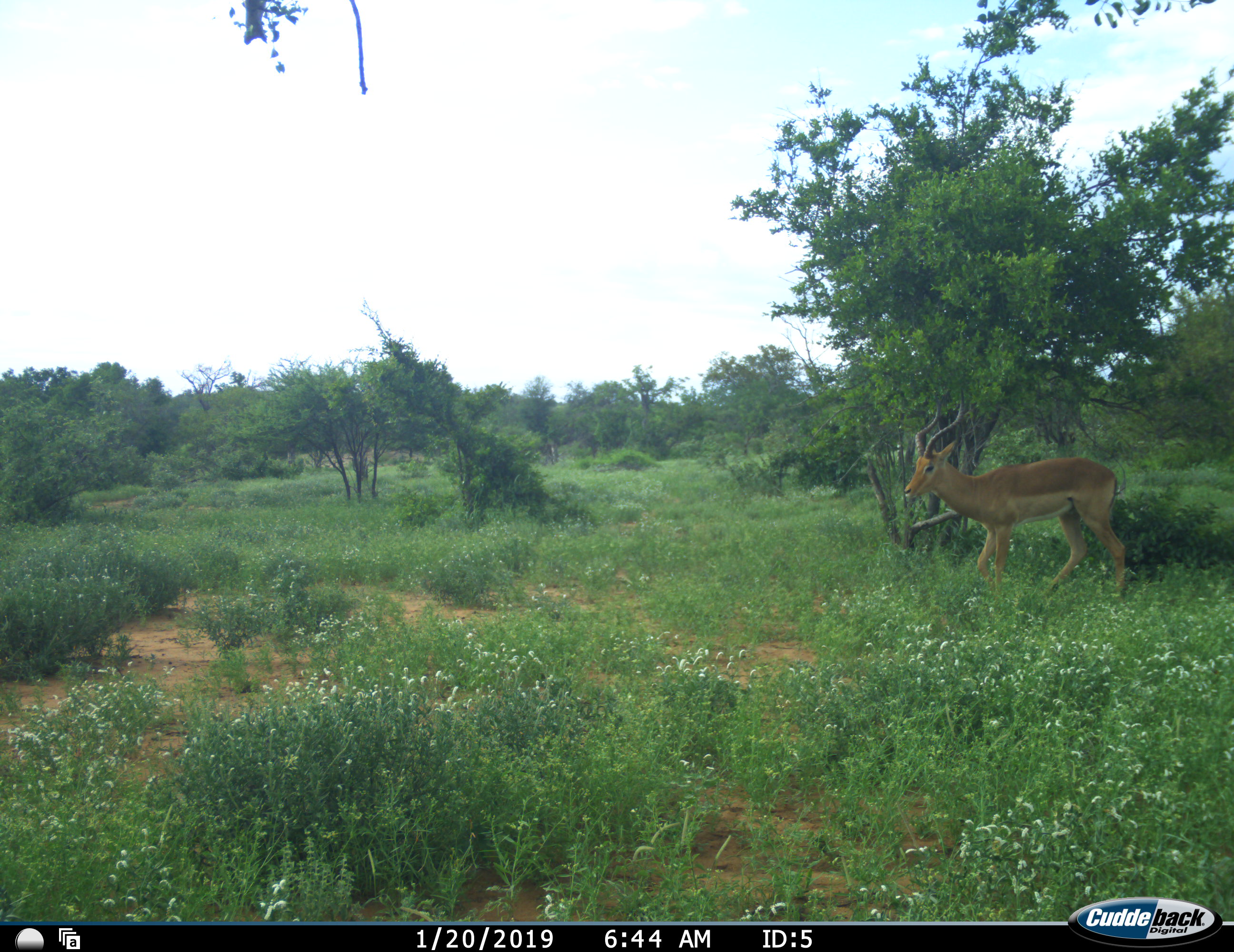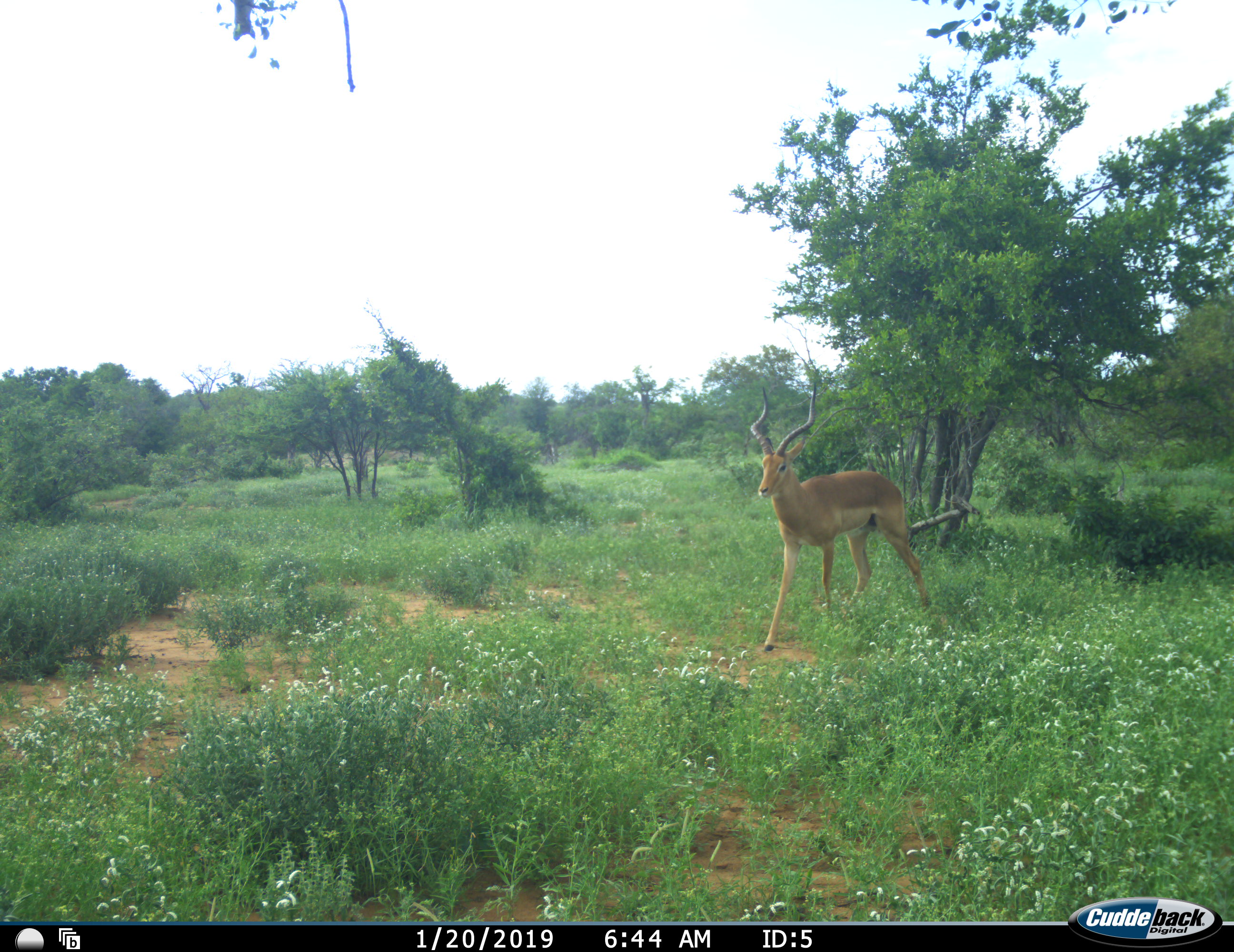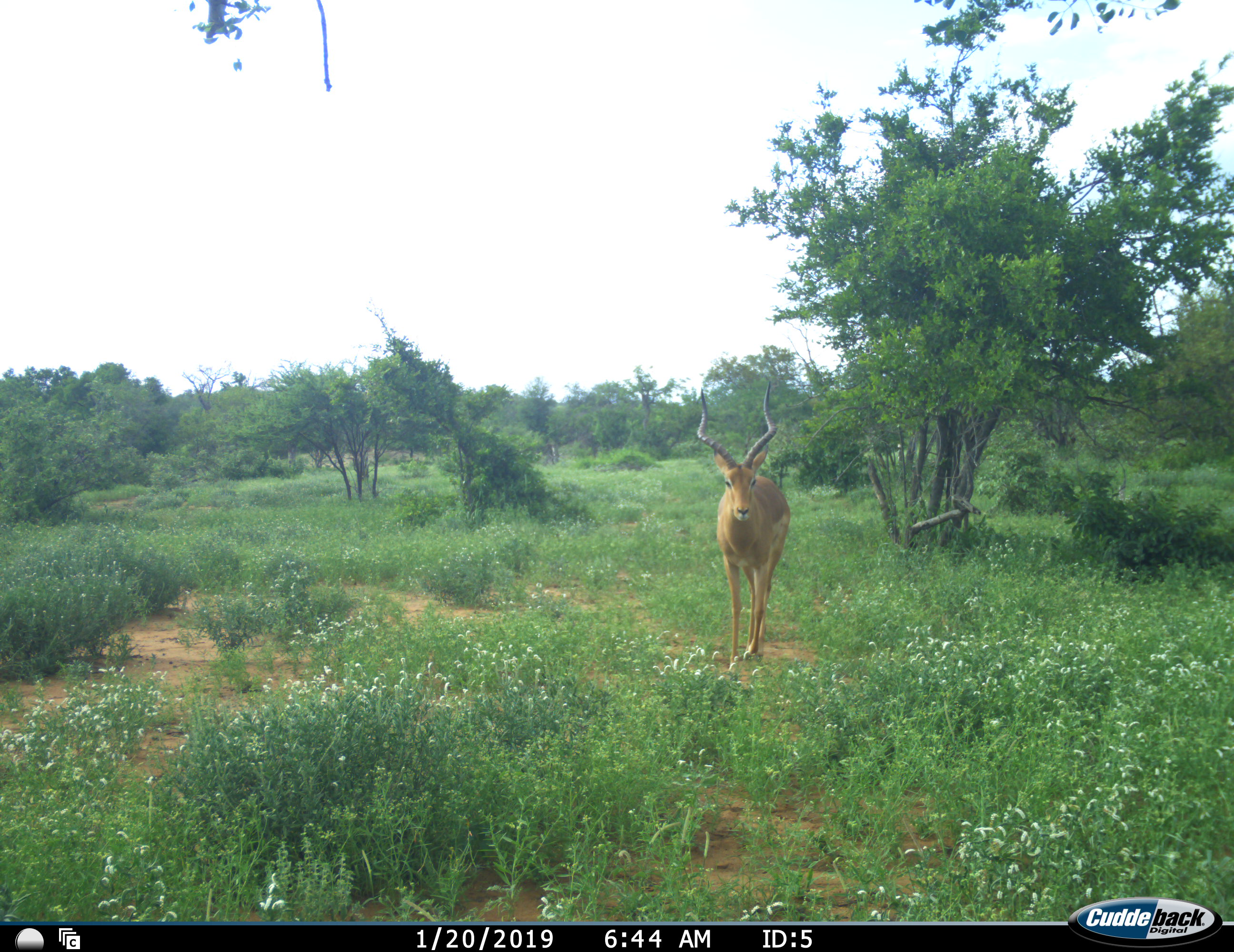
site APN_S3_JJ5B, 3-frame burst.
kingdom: Animalia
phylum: Chordata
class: Mammalia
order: Artiodactyla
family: Bovidae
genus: Aepyceros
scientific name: Aepyceros melampus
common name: impala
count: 1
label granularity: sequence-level